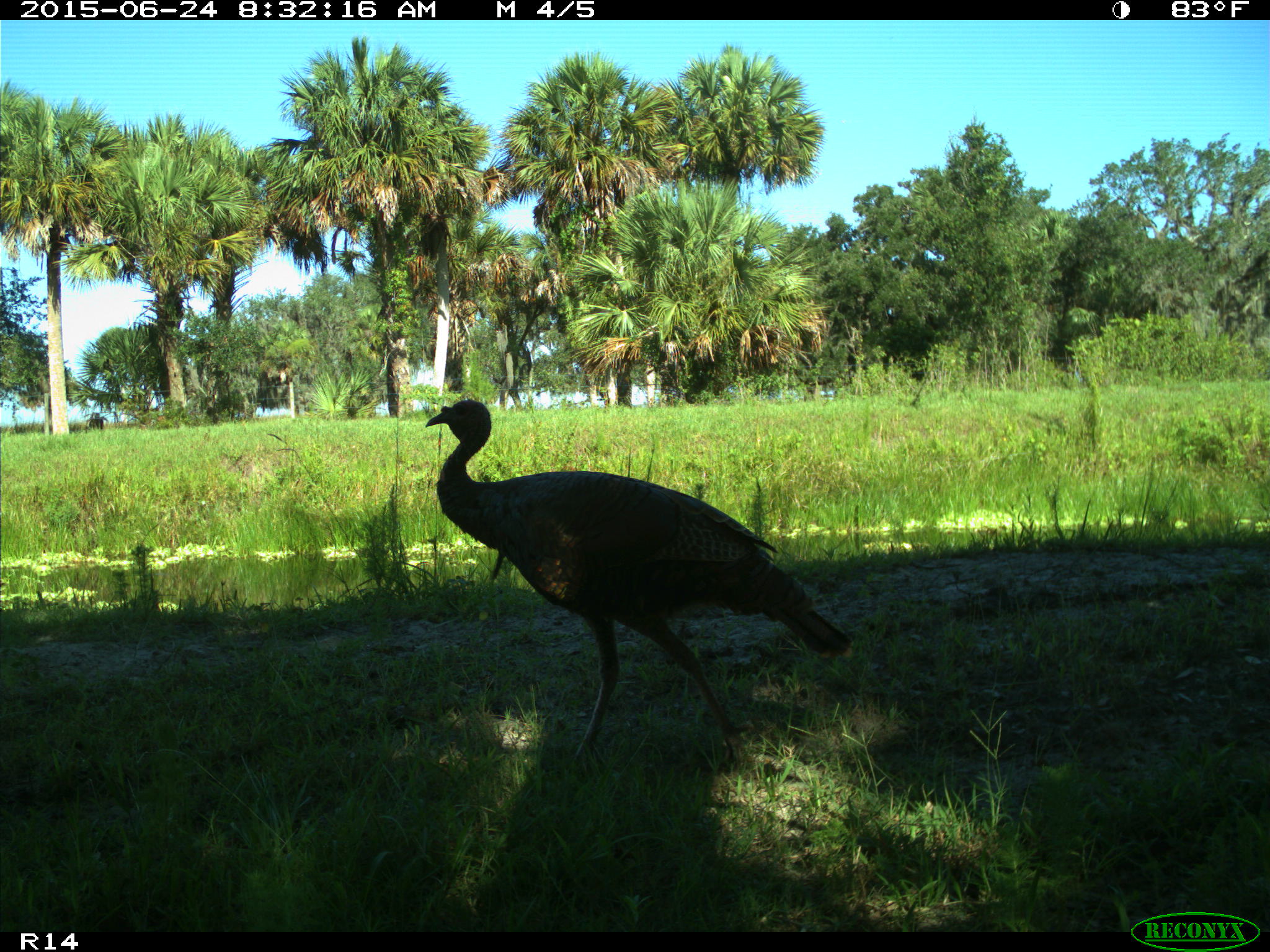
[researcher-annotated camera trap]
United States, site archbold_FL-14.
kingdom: Animalia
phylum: Chordata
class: Mammalia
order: Artiodactyla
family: Bovidae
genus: Bos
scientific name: Bos taurus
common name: domestic cow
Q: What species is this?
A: Bos taurus (domestic cow).